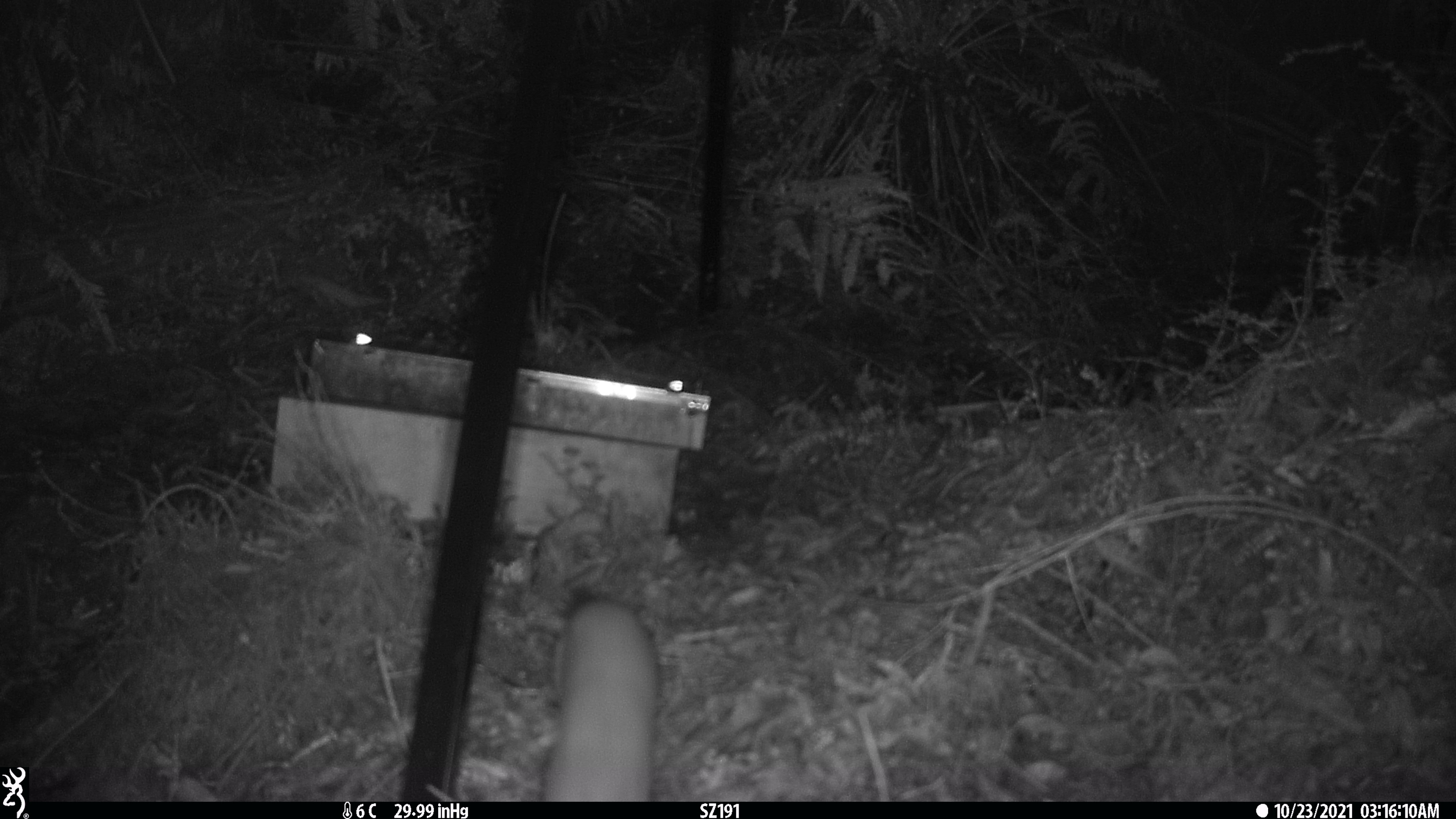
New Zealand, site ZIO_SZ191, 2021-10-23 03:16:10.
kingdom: Animalia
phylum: Chordata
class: Mammalia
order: Carnivora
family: Mustelidae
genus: Mustela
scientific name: Mustela erminea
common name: stoat